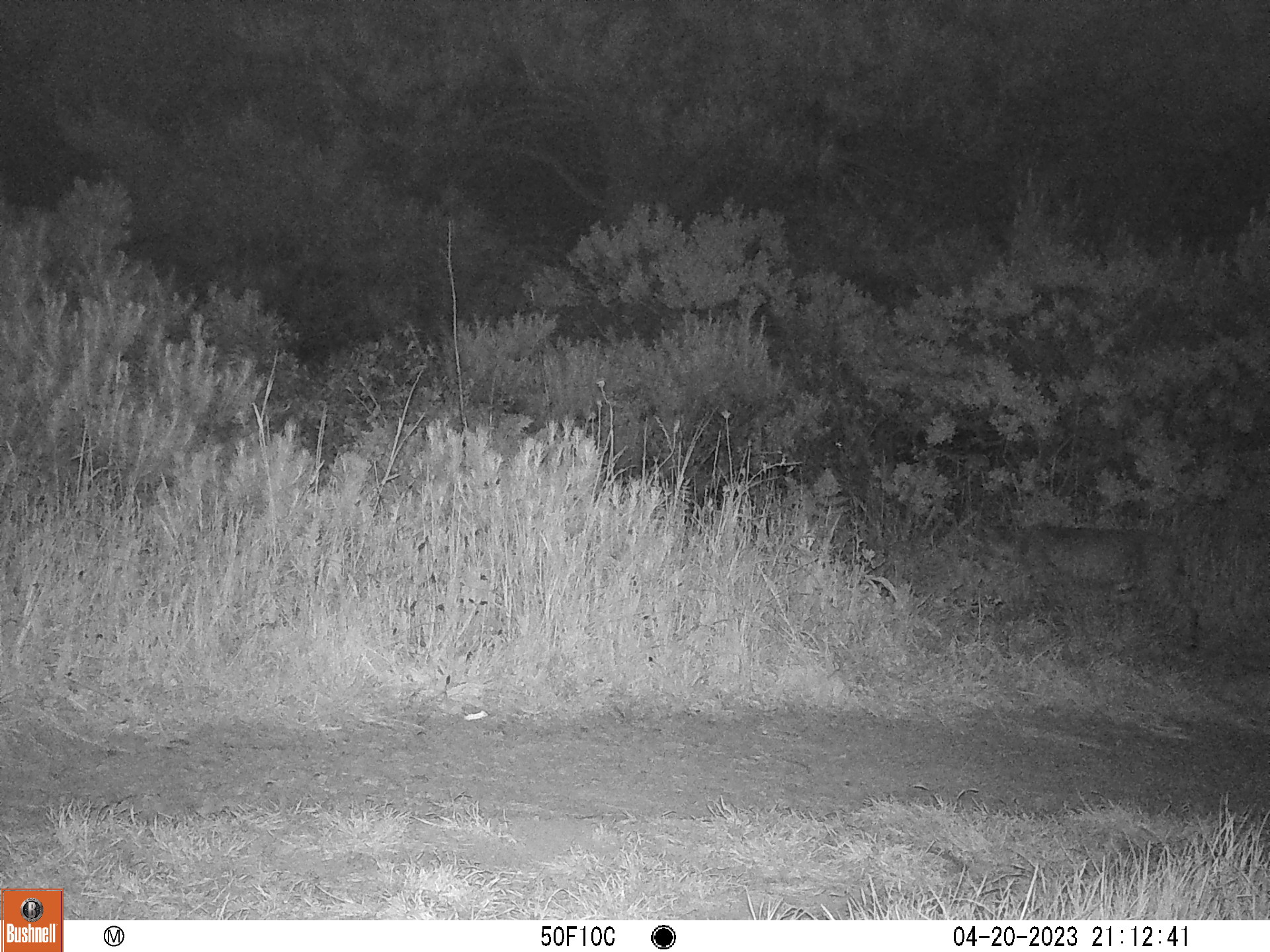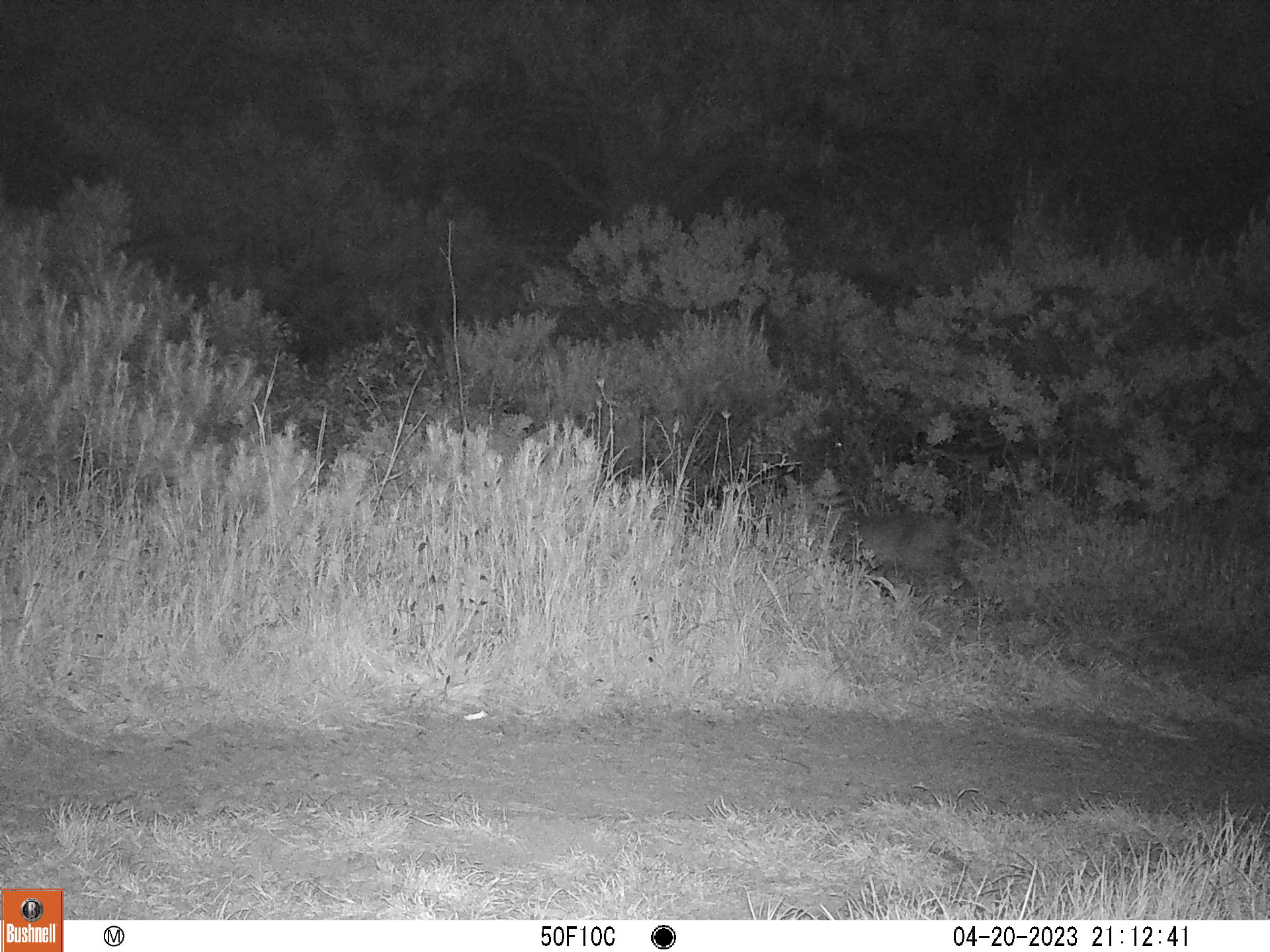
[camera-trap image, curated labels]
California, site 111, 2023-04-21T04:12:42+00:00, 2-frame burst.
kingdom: Animalia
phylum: Chordata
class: Mammalia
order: Carnivora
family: Felidae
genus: Lynx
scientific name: Lynx rufus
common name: bobcat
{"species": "bobcat (Lynx rufus)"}